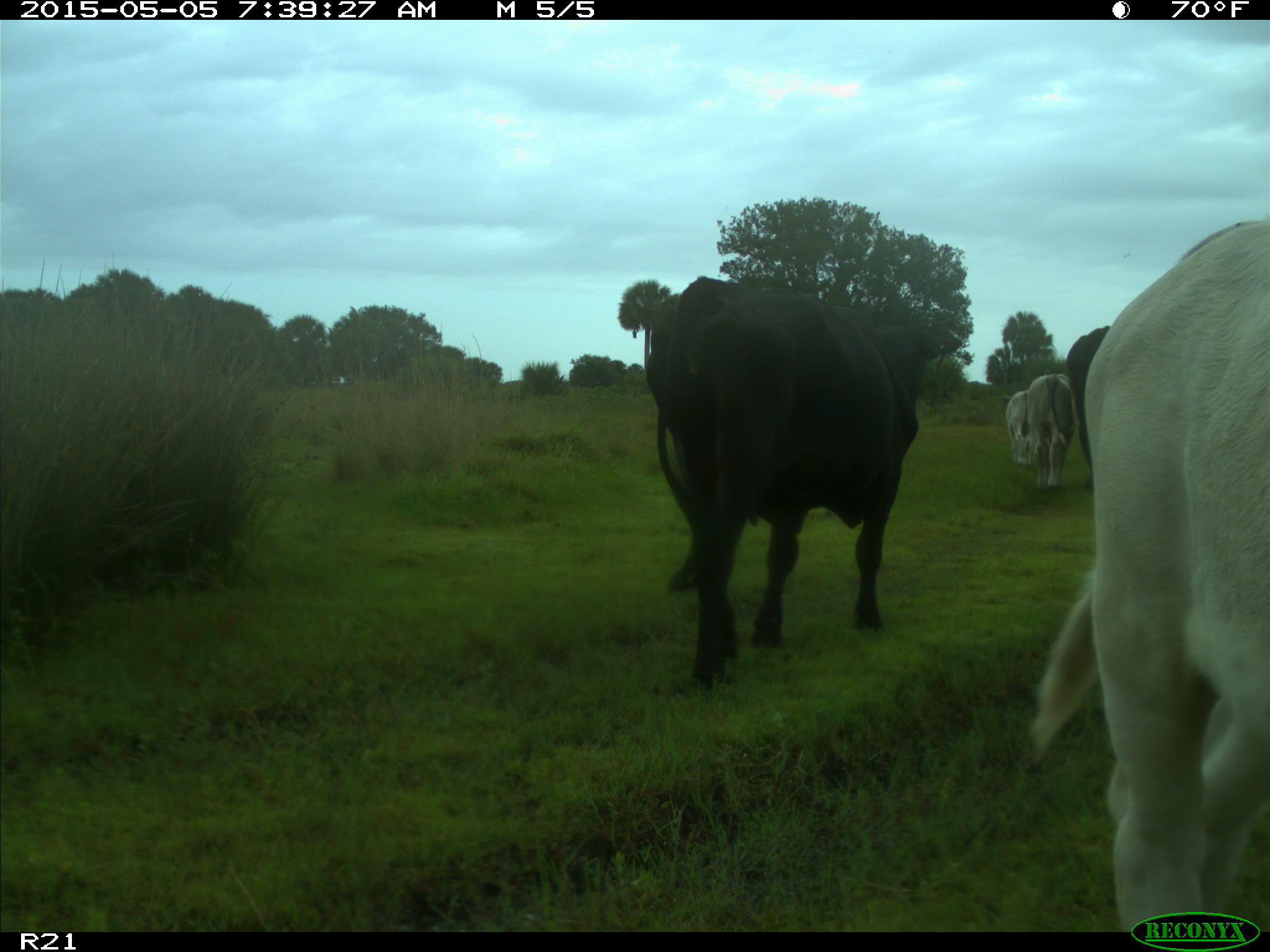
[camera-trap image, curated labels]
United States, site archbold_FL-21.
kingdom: Animalia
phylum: Chordata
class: Mammalia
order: Artiodactyla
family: Bovidae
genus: Bos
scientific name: Bos taurus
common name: domestic cow